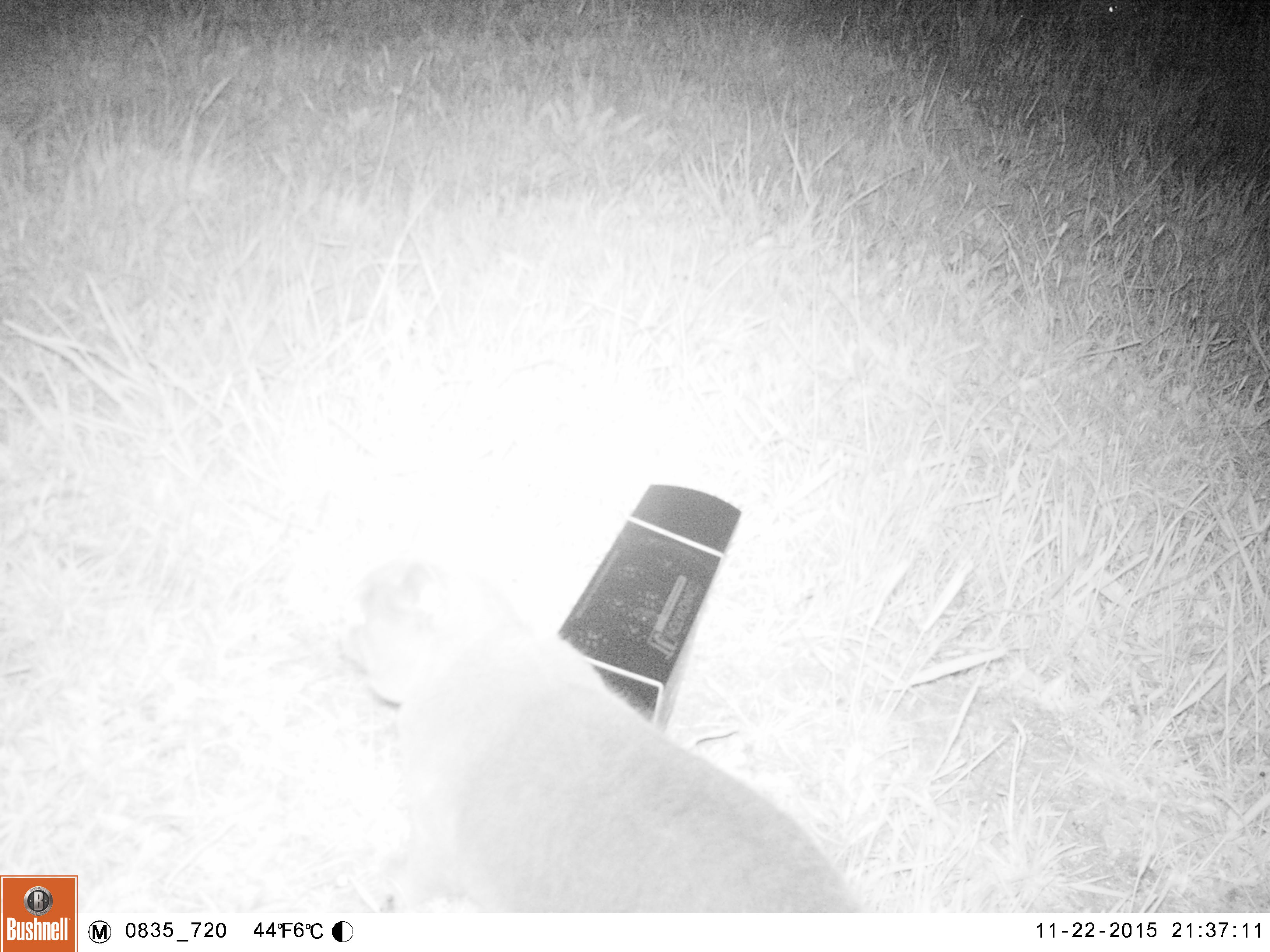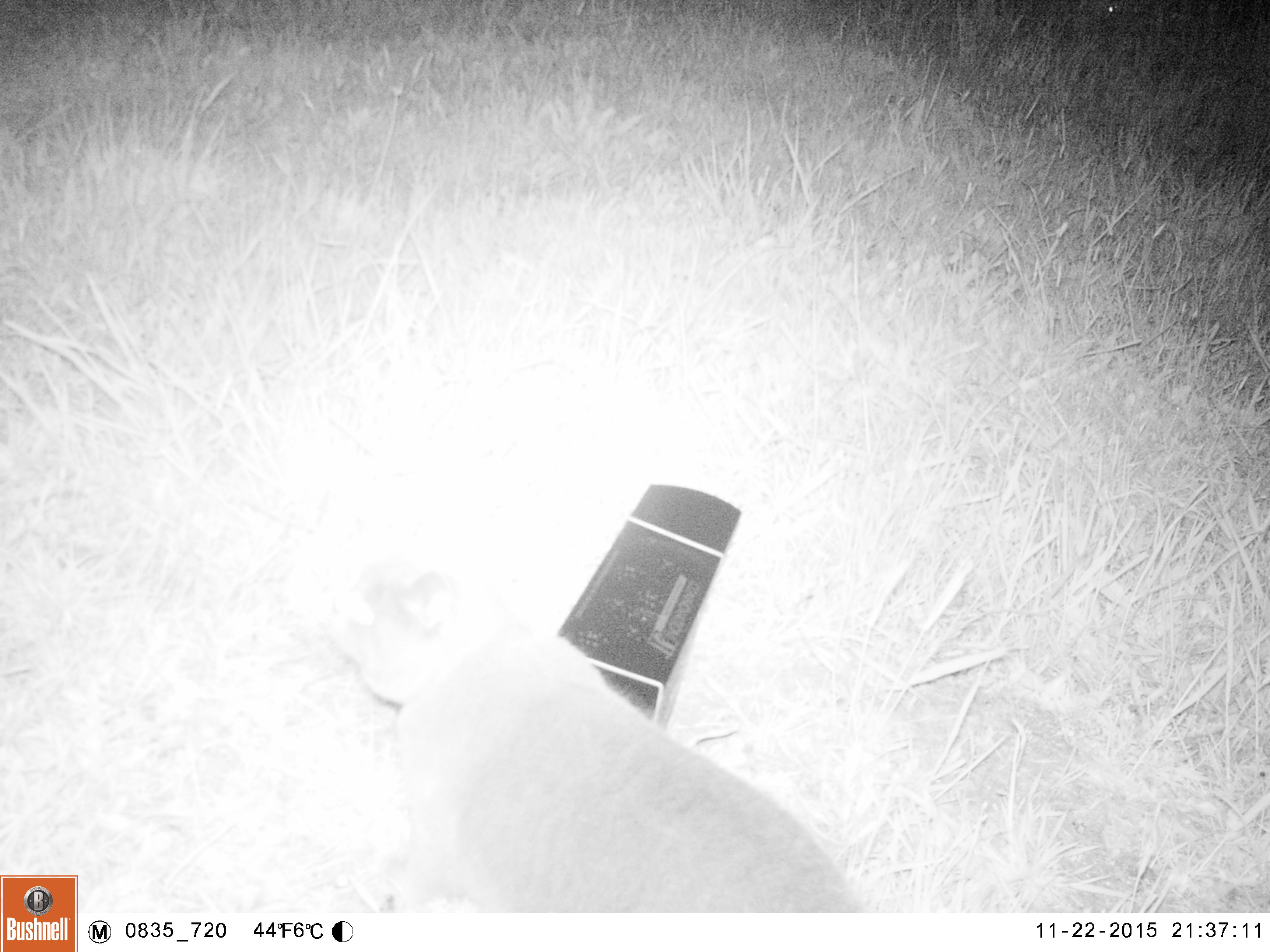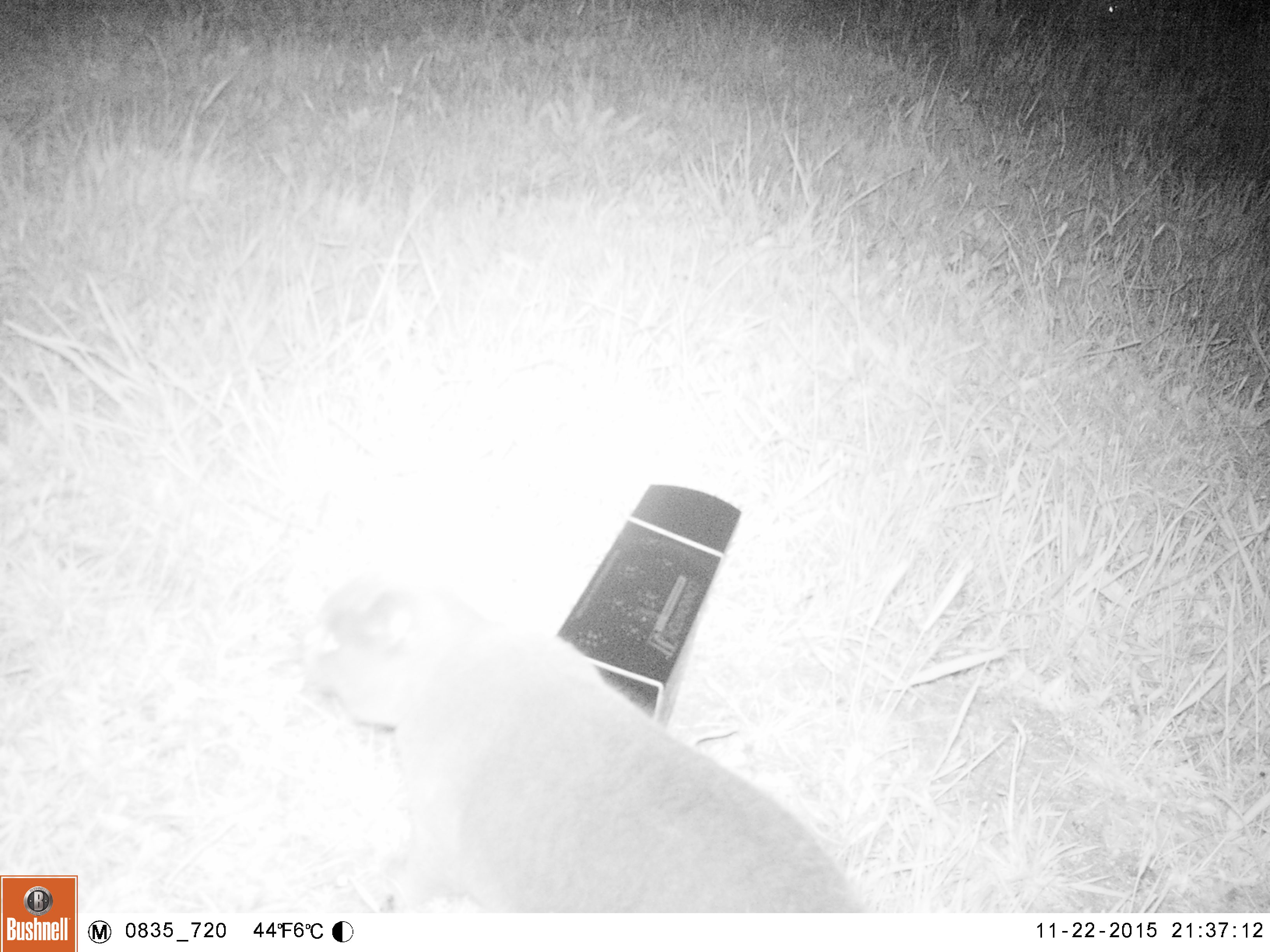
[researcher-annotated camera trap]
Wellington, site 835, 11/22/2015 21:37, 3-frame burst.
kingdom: Animalia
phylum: Chordata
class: Mammalia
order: Carnivora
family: Felidae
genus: Felis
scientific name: Felis catus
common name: cat